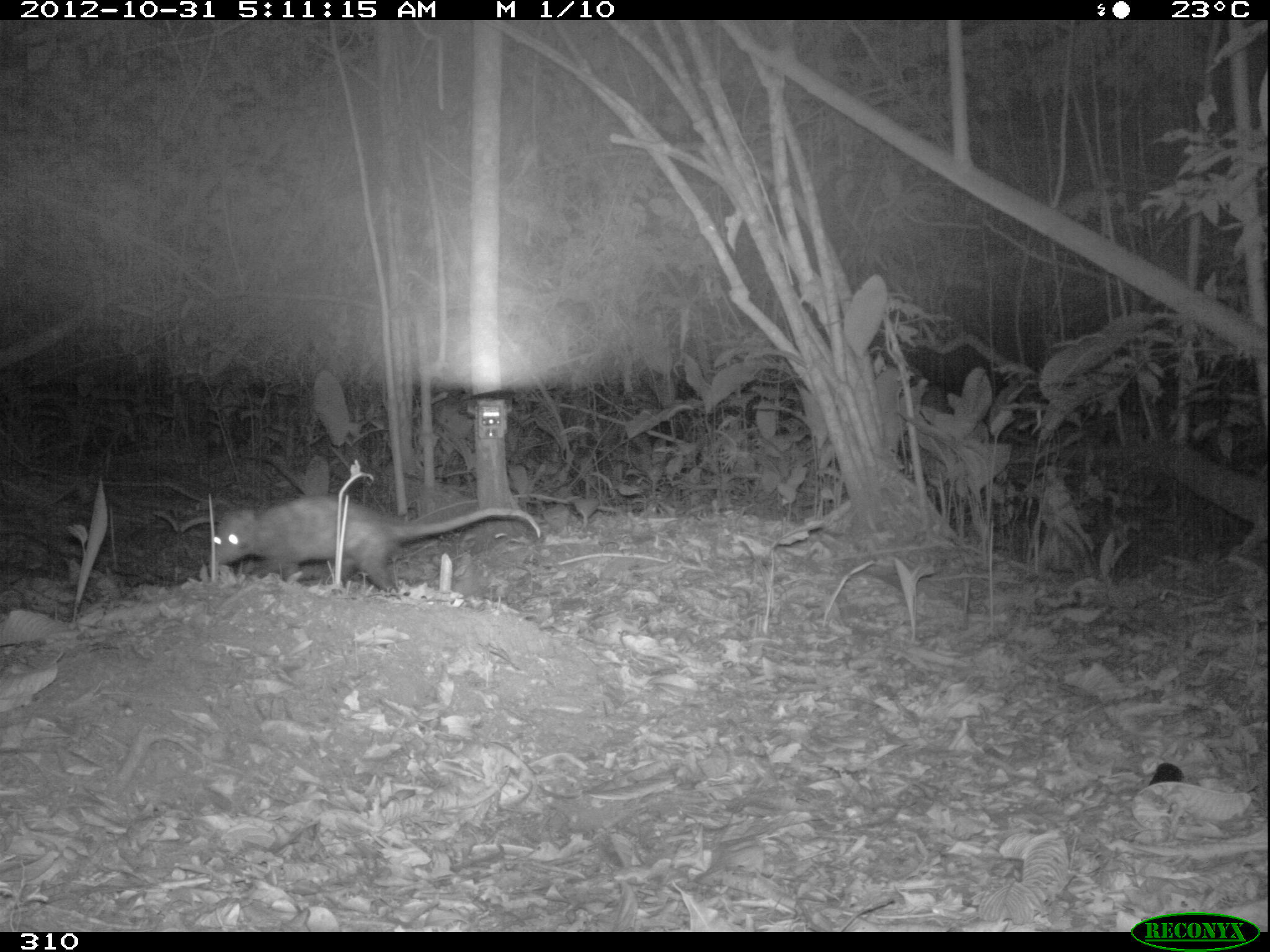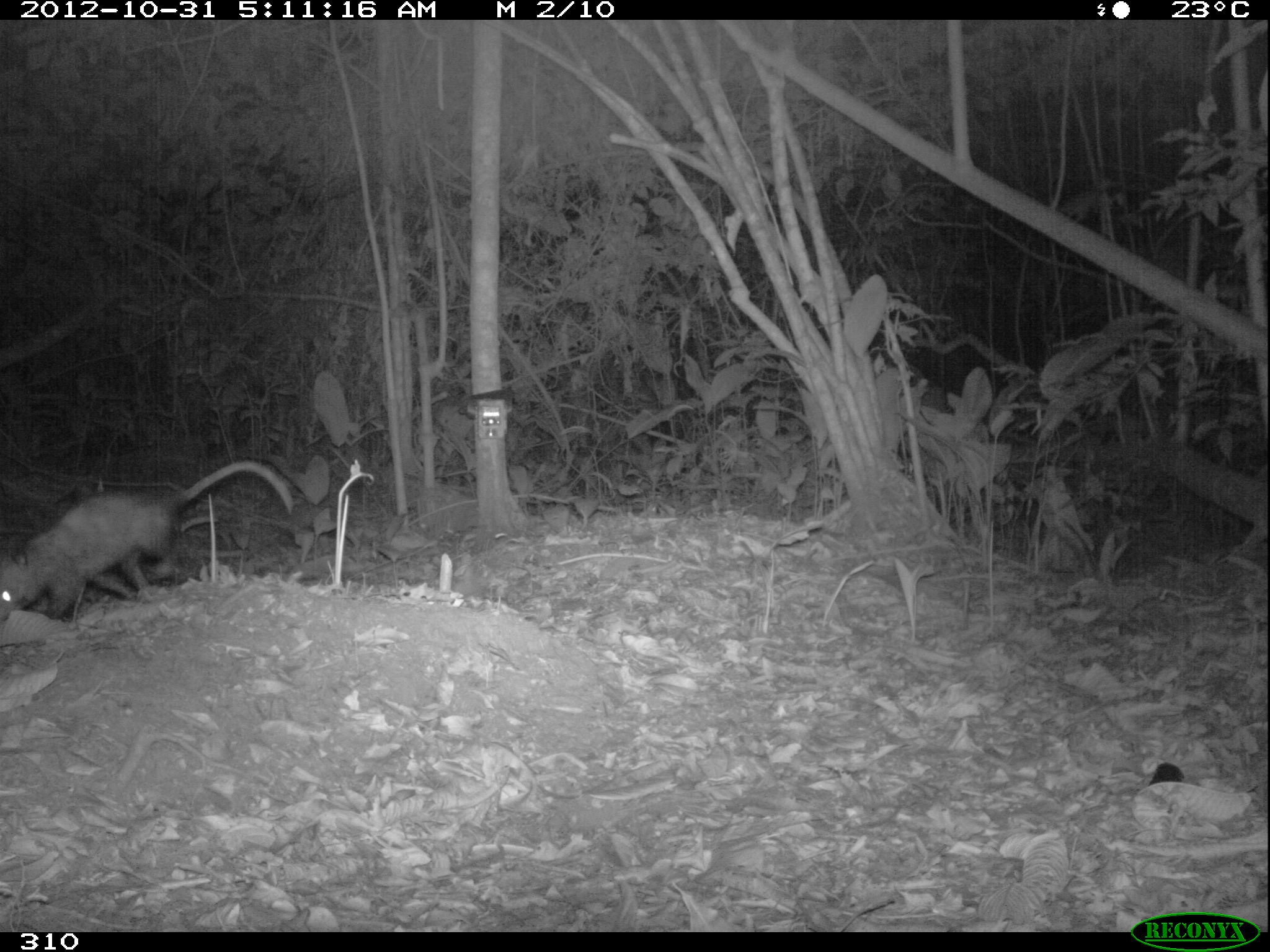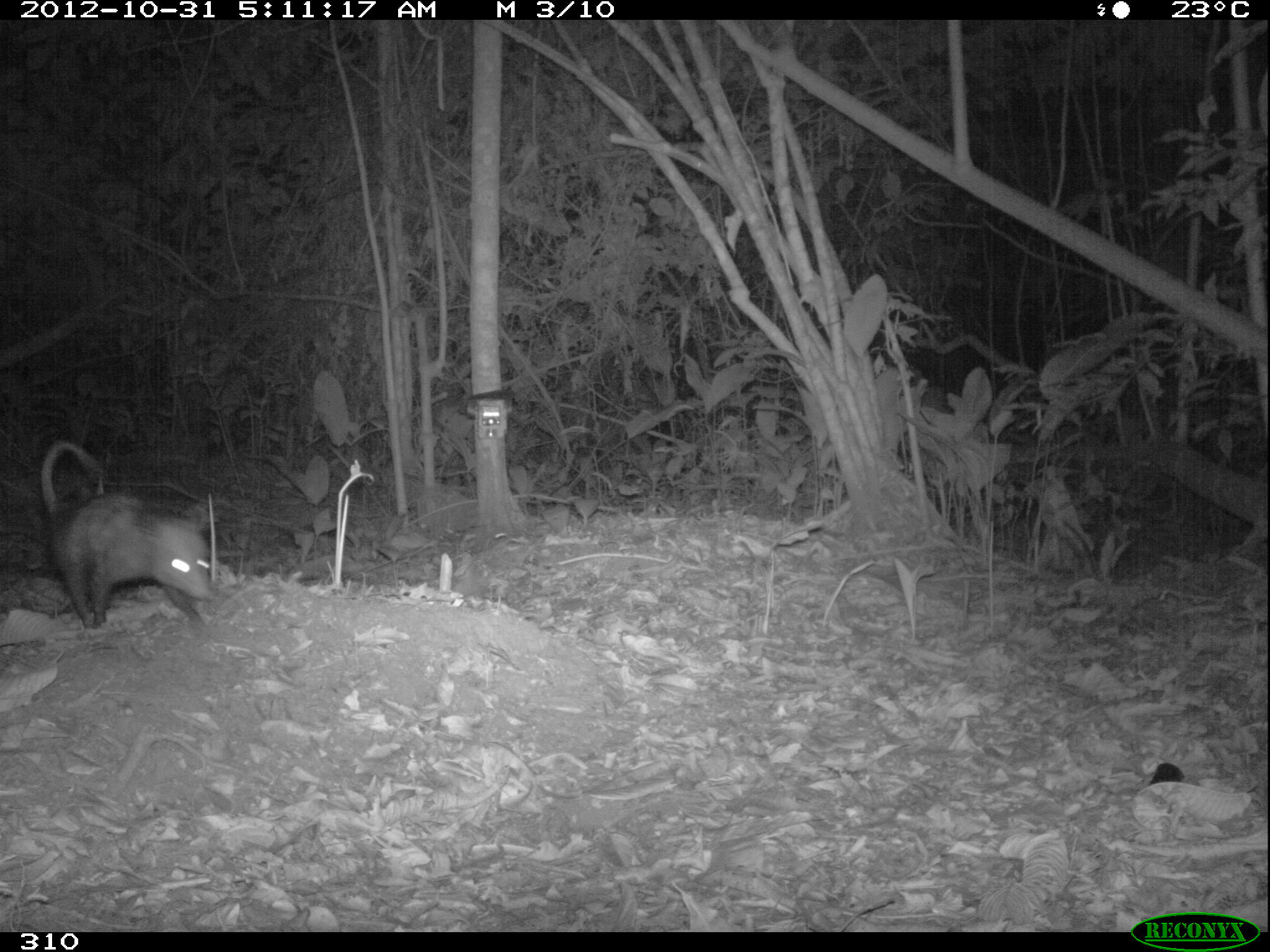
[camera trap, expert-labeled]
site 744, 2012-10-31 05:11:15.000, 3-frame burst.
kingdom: Animalia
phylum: Chordata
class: Mammalia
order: Didelphimorphia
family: Didelphidae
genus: Didelphis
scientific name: Didelphis marsupialis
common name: southern opossum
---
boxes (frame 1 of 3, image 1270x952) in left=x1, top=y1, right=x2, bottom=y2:
didelphis marsupialis: left=211, top=495, right=541, bottom=590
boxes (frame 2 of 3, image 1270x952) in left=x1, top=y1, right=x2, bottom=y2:
didelphis marsupialis: left=0, top=459, right=293, bottom=622